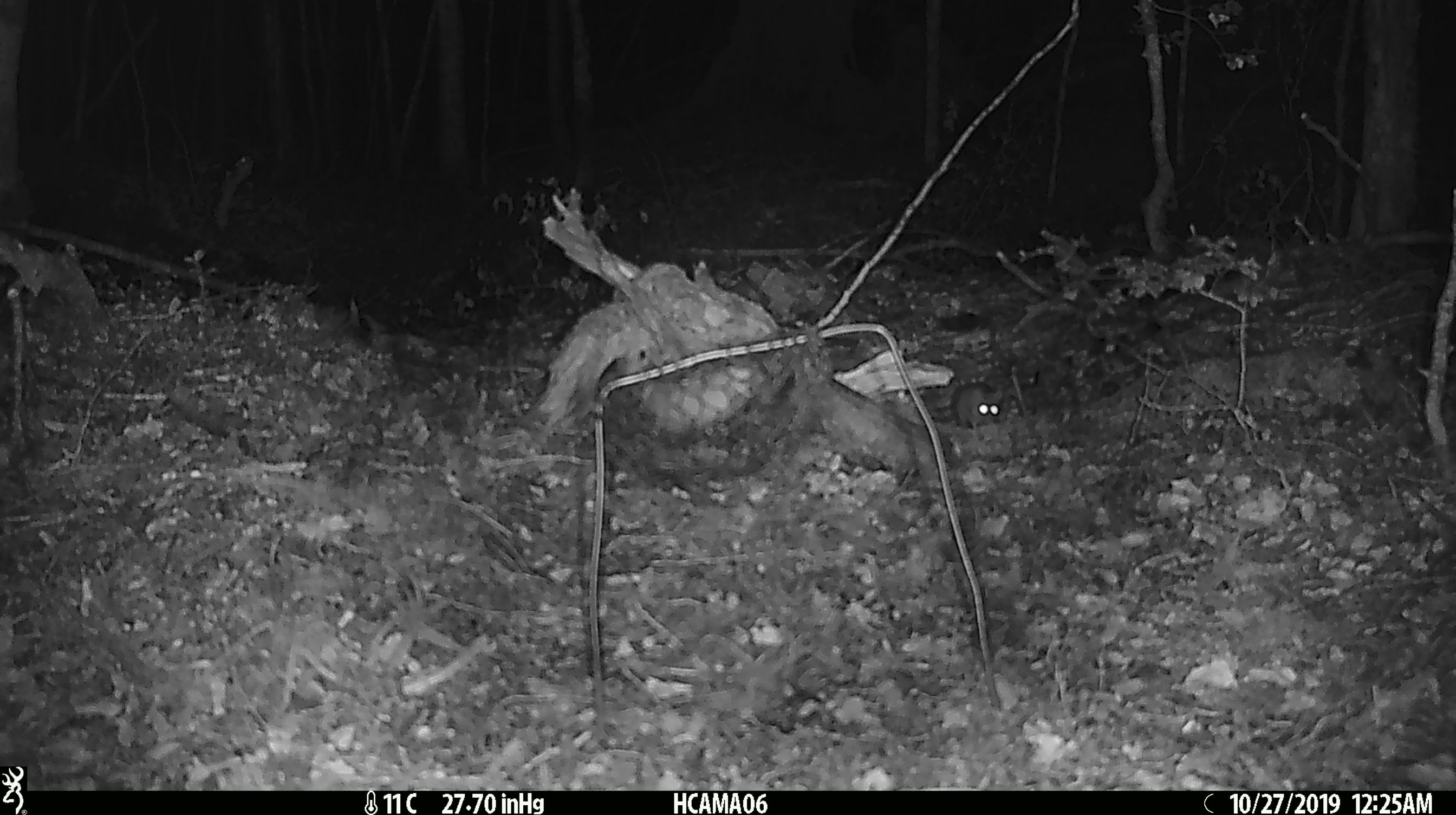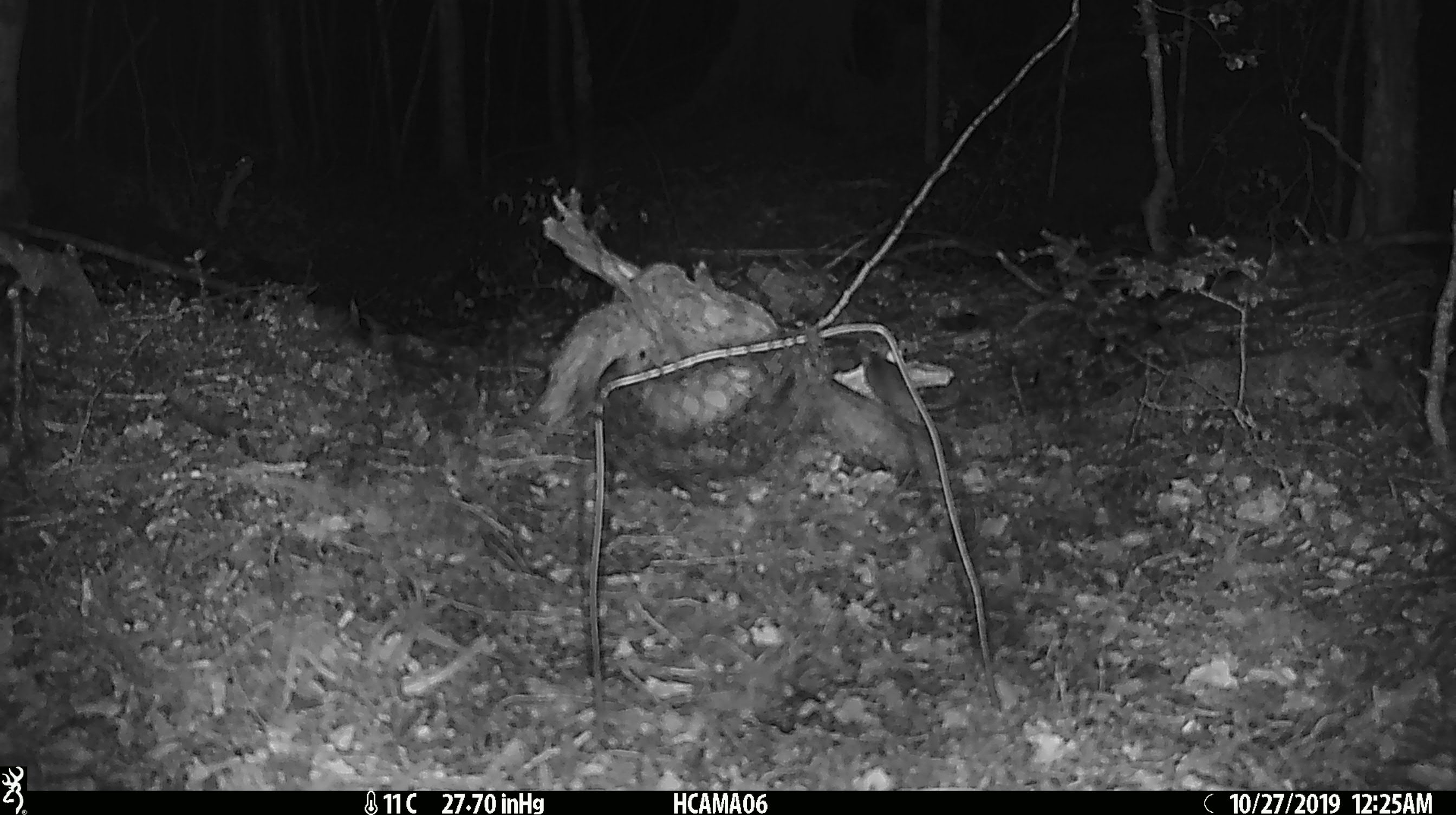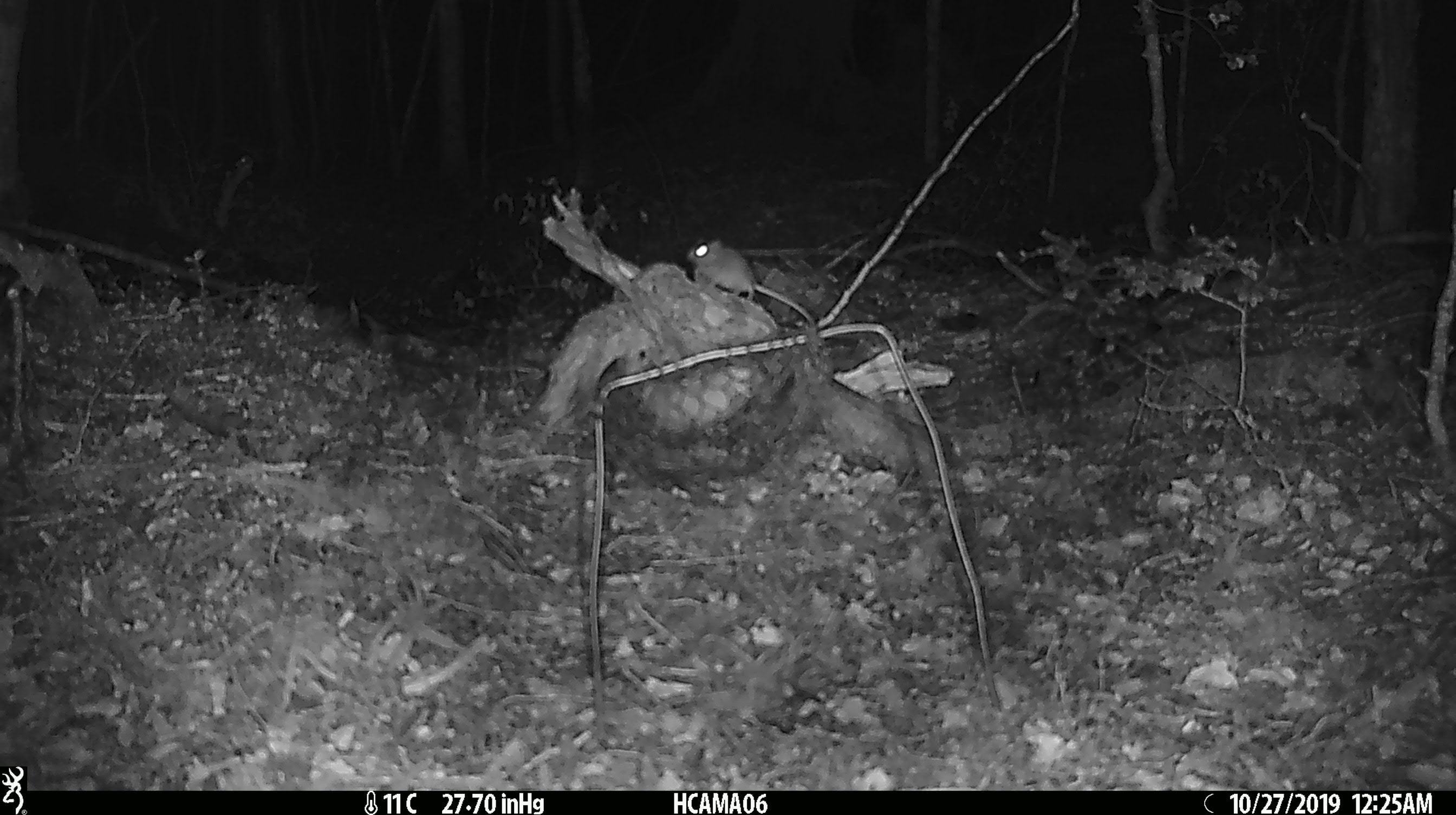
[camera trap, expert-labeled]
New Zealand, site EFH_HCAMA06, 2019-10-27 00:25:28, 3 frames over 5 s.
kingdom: Animalia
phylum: Chordata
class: Mammalia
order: Rodentia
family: Muridae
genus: Mus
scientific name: Mus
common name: mouse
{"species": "mouse (Mus)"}